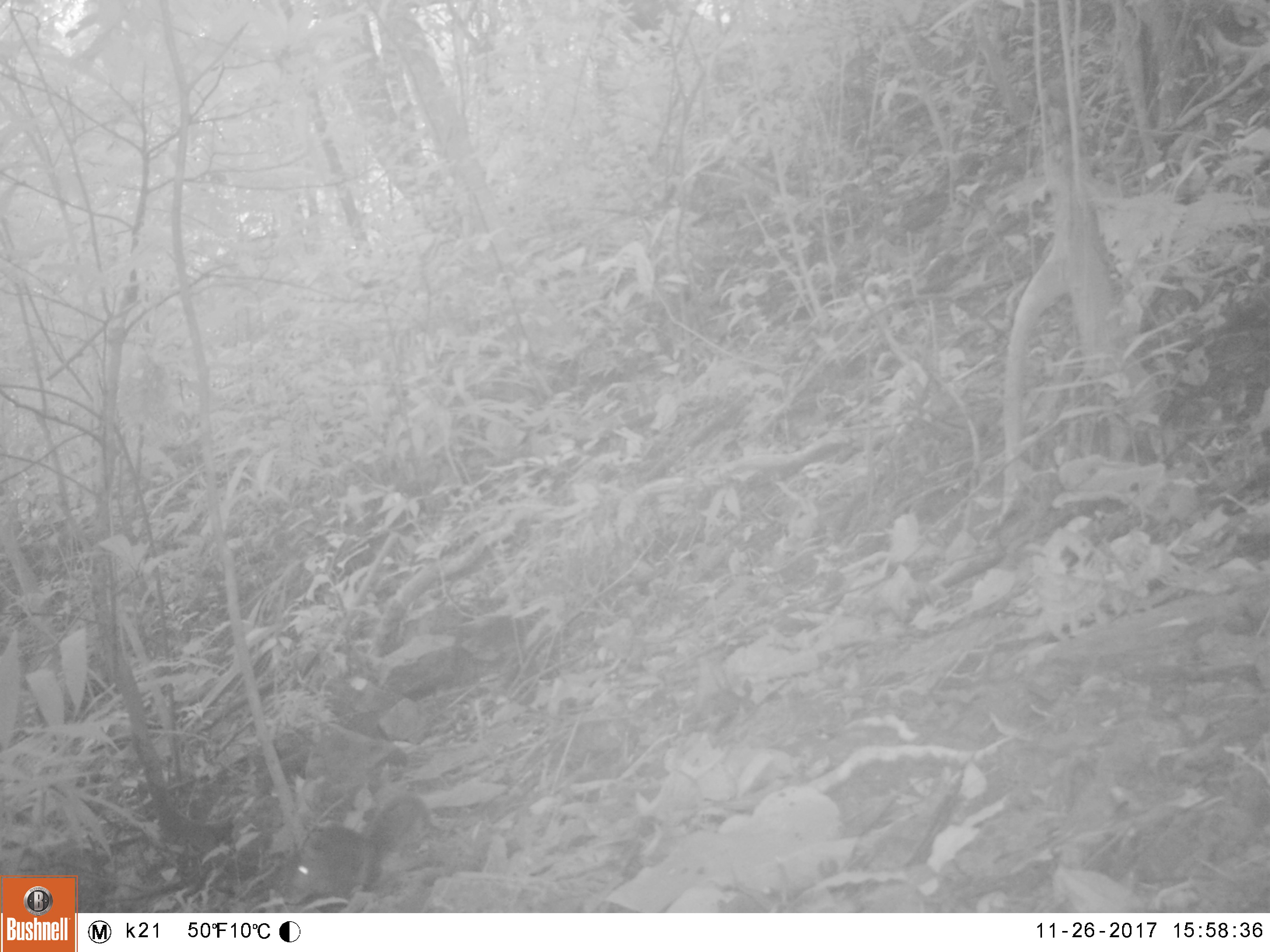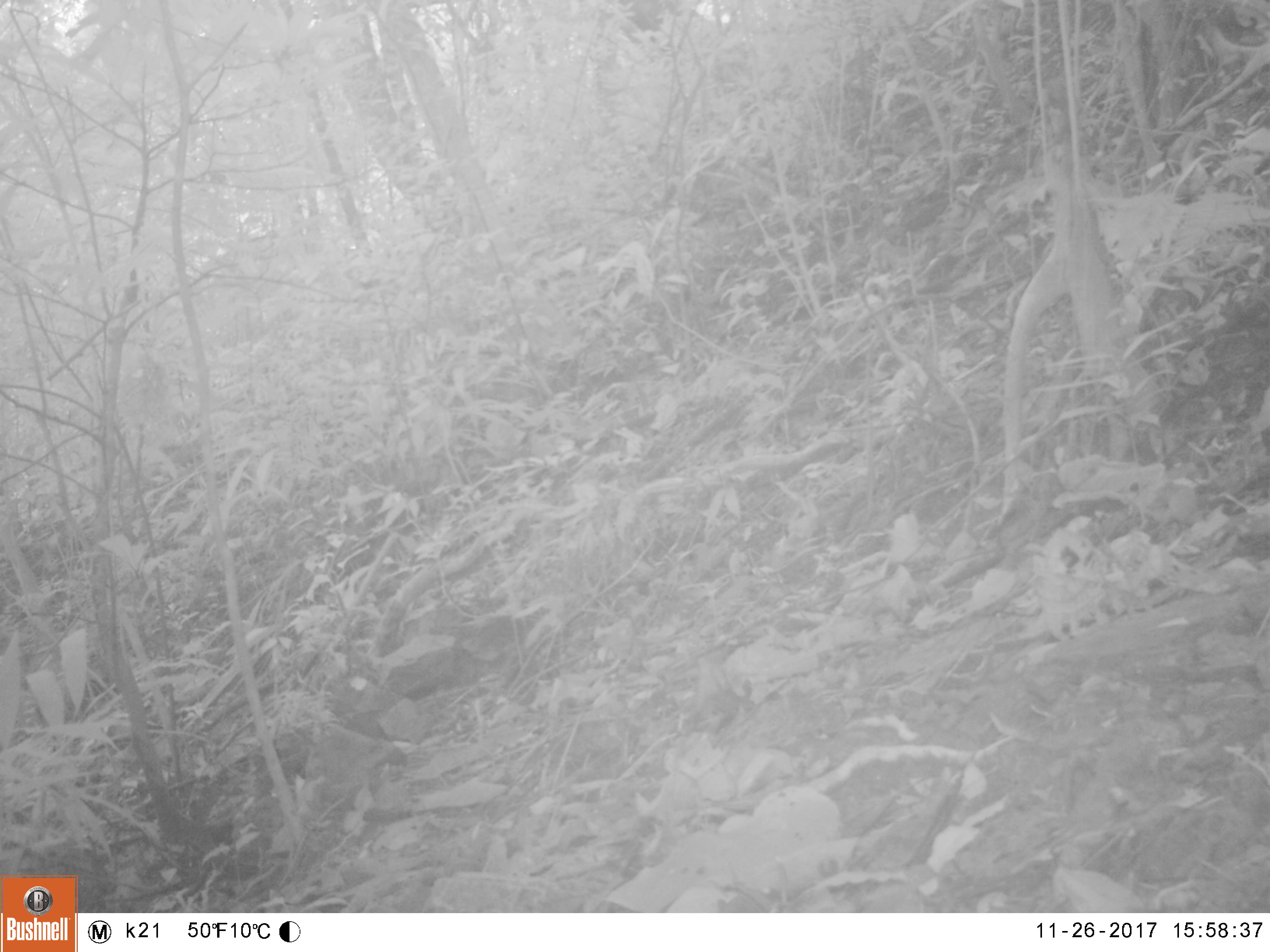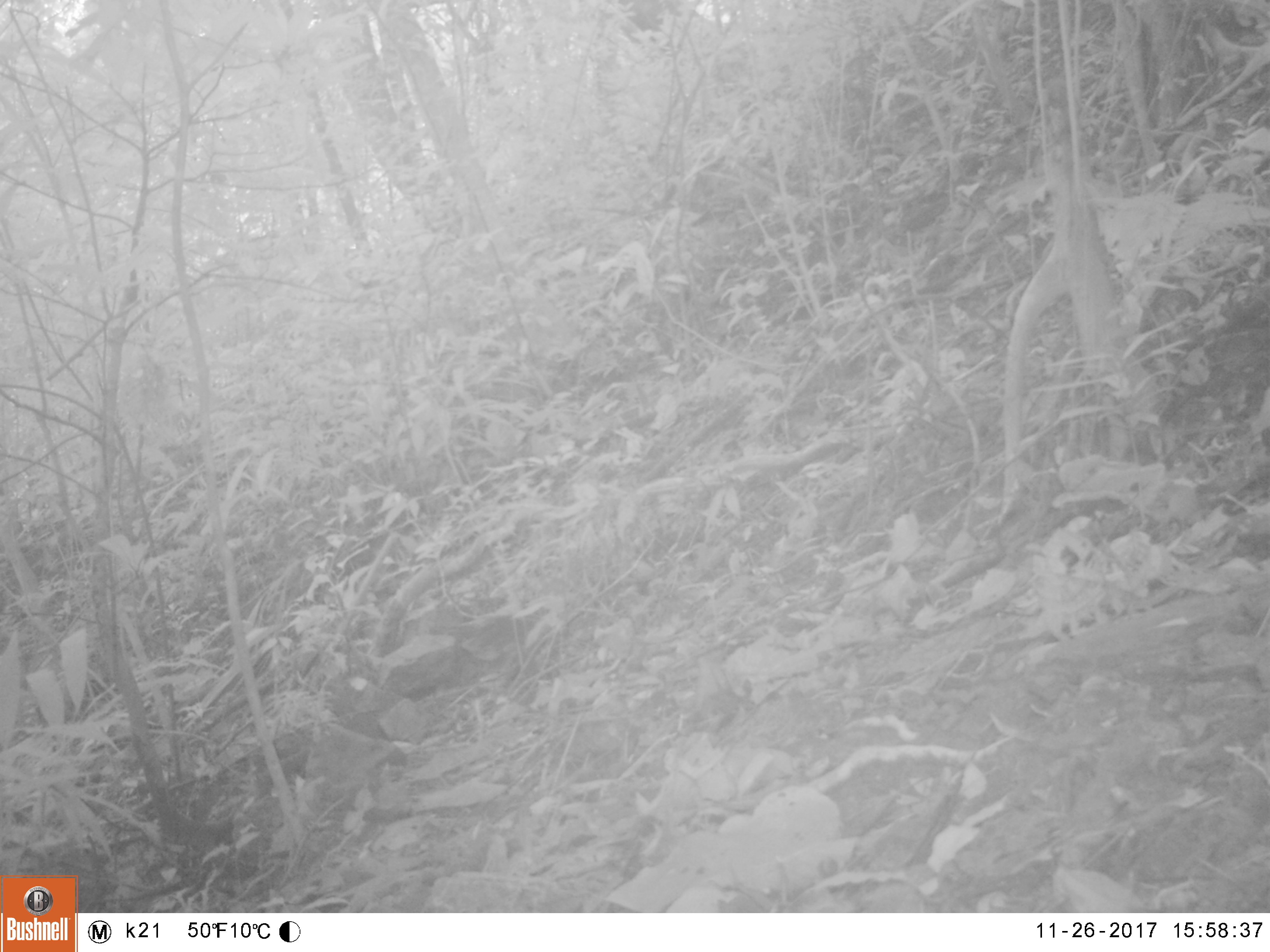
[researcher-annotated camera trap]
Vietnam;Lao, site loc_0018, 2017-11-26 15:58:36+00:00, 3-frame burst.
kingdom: Animalia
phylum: Chordata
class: Mammalia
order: Rodentia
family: Sciuridae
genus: Dremomys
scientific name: Dremomys rufigenis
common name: red-cheeked squirrel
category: red cheeked squirrel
Red cheeked squirrel (red-cheeked squirrel) (Dremomys rufigenis). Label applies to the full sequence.